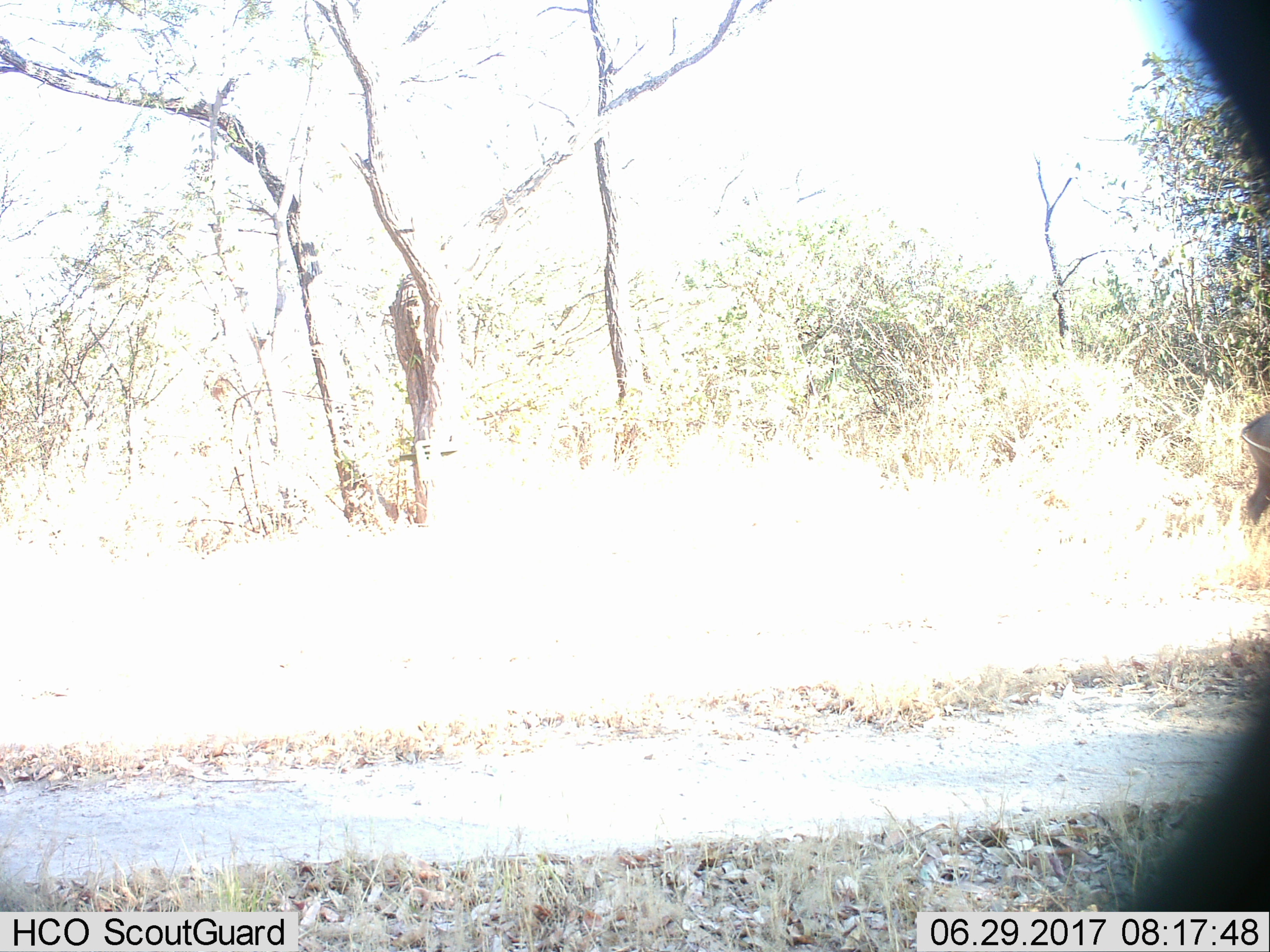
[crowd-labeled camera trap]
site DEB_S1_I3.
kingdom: Animalia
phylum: Chordata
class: Mammalia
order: Artiodactyla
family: Suidae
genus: Phacochoerus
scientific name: Phacochoerus africanus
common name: warthog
Warthog (Phacochoerus africanus), count 1. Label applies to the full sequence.